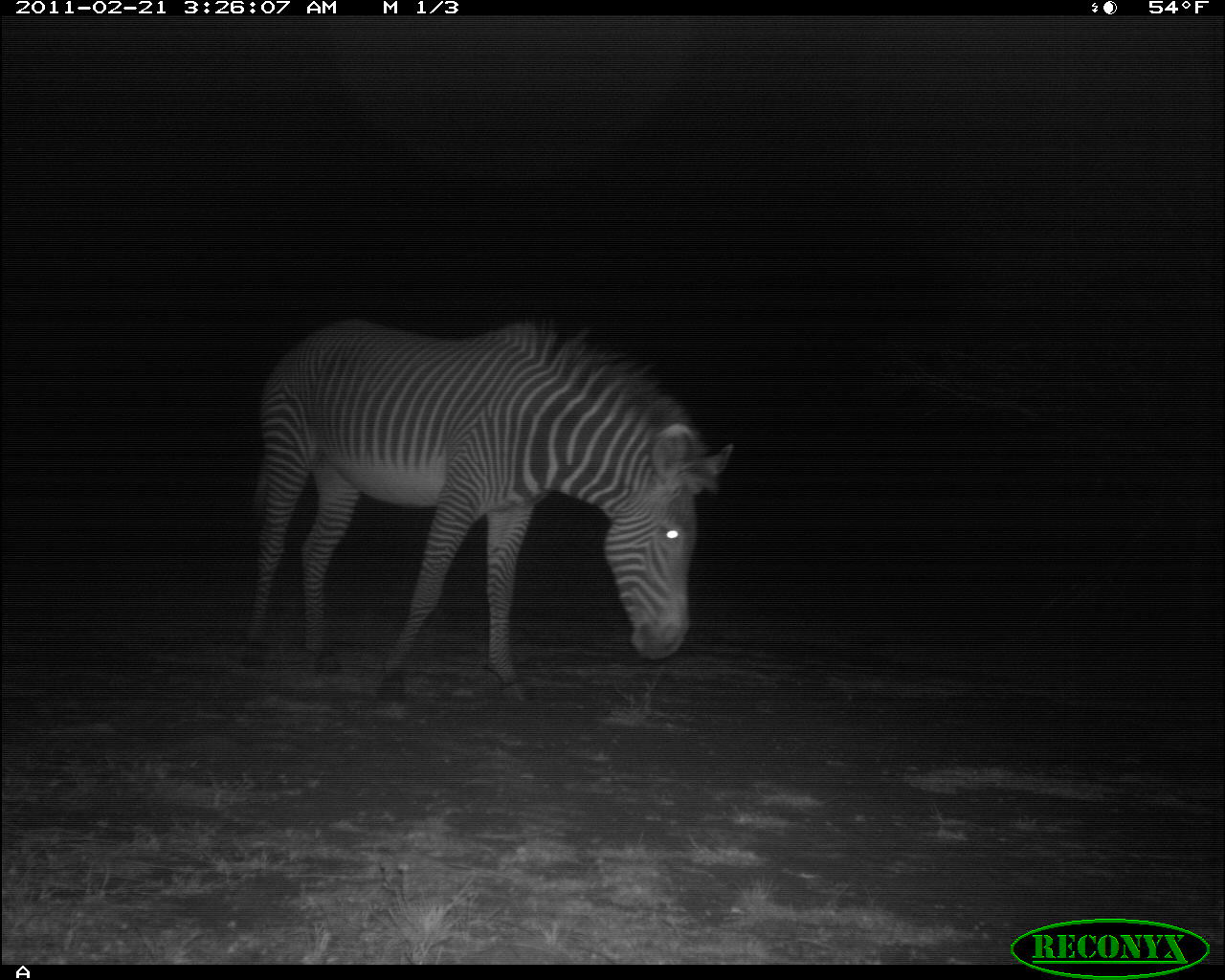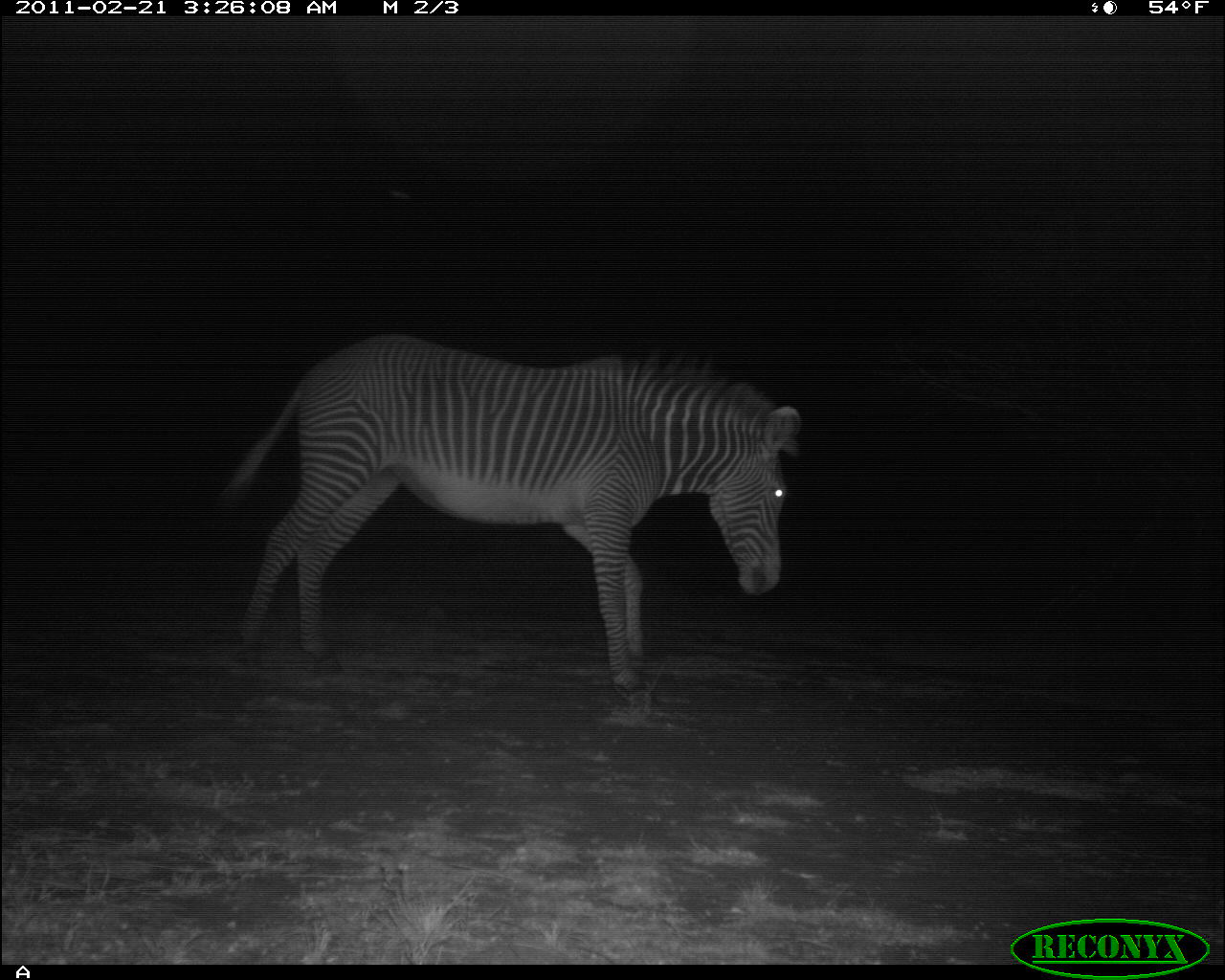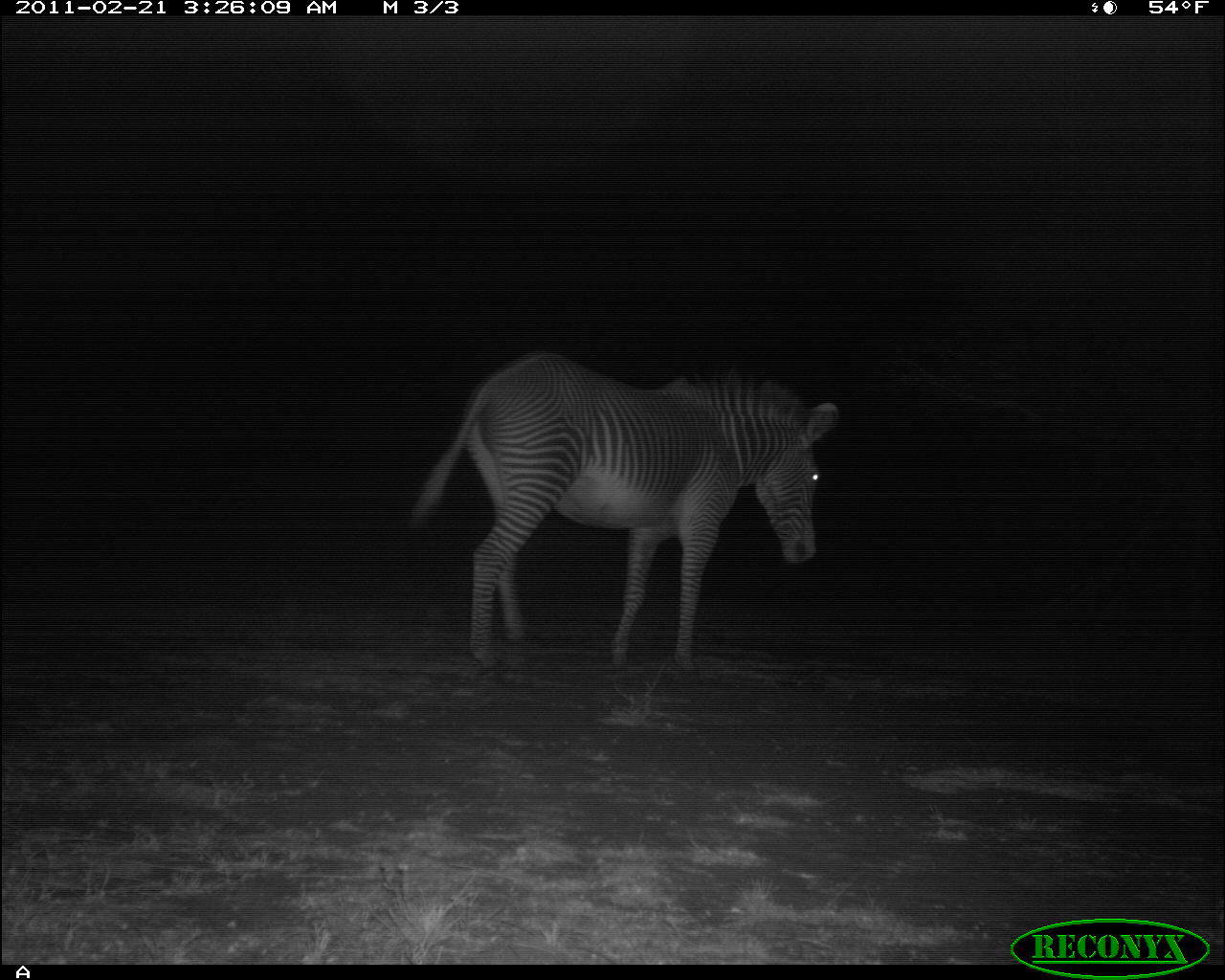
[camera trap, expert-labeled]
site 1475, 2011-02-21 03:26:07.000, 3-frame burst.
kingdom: Animalia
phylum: Chordata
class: Mammalia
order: Perissodactyla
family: Equidae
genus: Equus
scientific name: Equus grevyi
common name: grévy's zebra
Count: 1.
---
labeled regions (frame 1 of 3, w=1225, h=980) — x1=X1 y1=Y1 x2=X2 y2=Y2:
equus grevyi: x1=241 y1=315 x2=735 y2=714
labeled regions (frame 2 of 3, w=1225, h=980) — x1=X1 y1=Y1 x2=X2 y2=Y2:
equus grevyi: x1=228 y1=330 x2=801 y2=703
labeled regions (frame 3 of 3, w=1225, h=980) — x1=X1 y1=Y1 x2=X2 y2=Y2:
equus grevyi: x1=408 y1=347 x2=842 y2=677